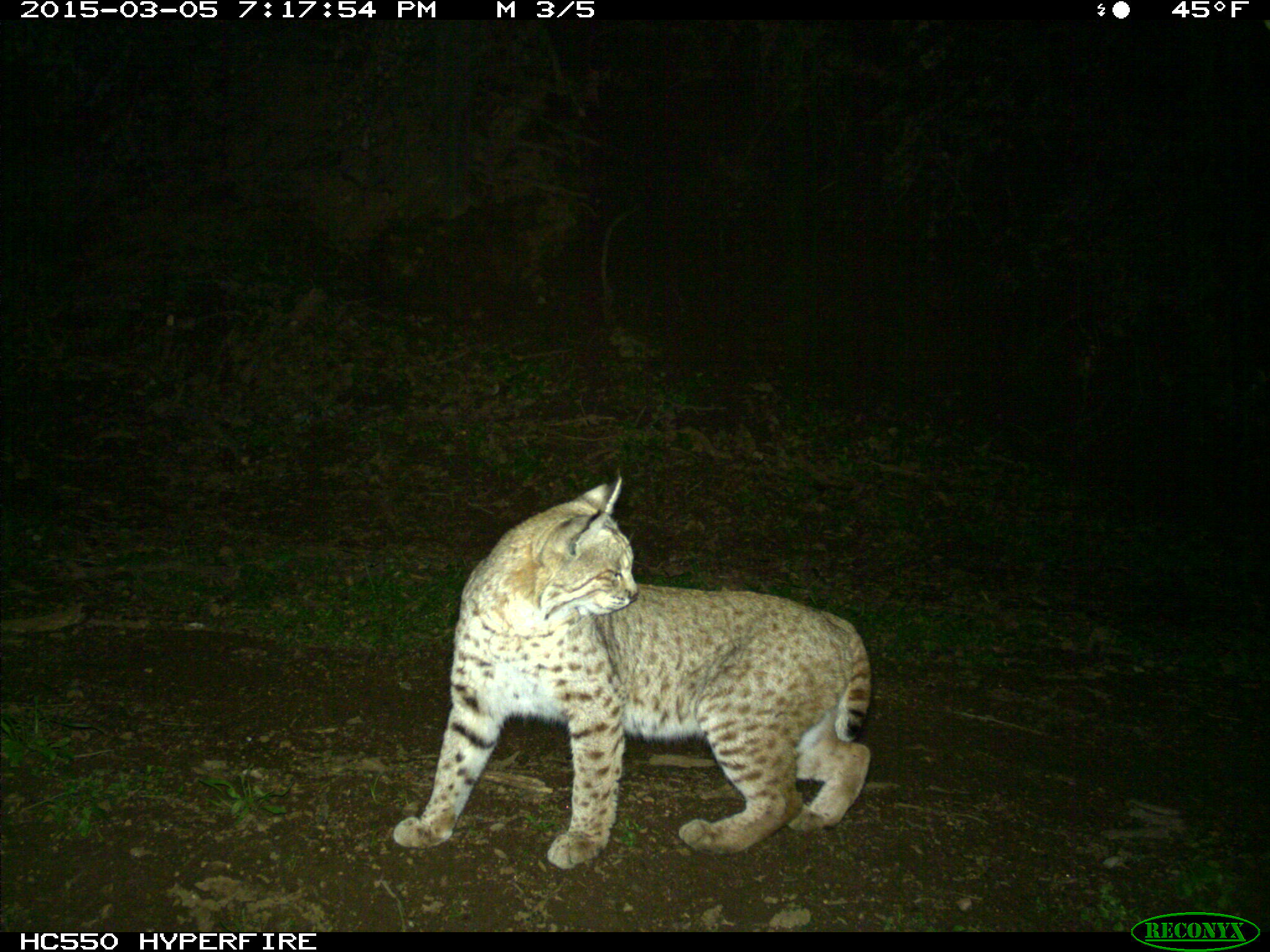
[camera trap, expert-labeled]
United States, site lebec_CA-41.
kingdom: Animalia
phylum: Chordata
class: Mammalia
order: Carnivora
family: Felidae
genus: Lynx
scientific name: Lynx rufus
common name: bobcat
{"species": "Lynx rufus (bobcat)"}